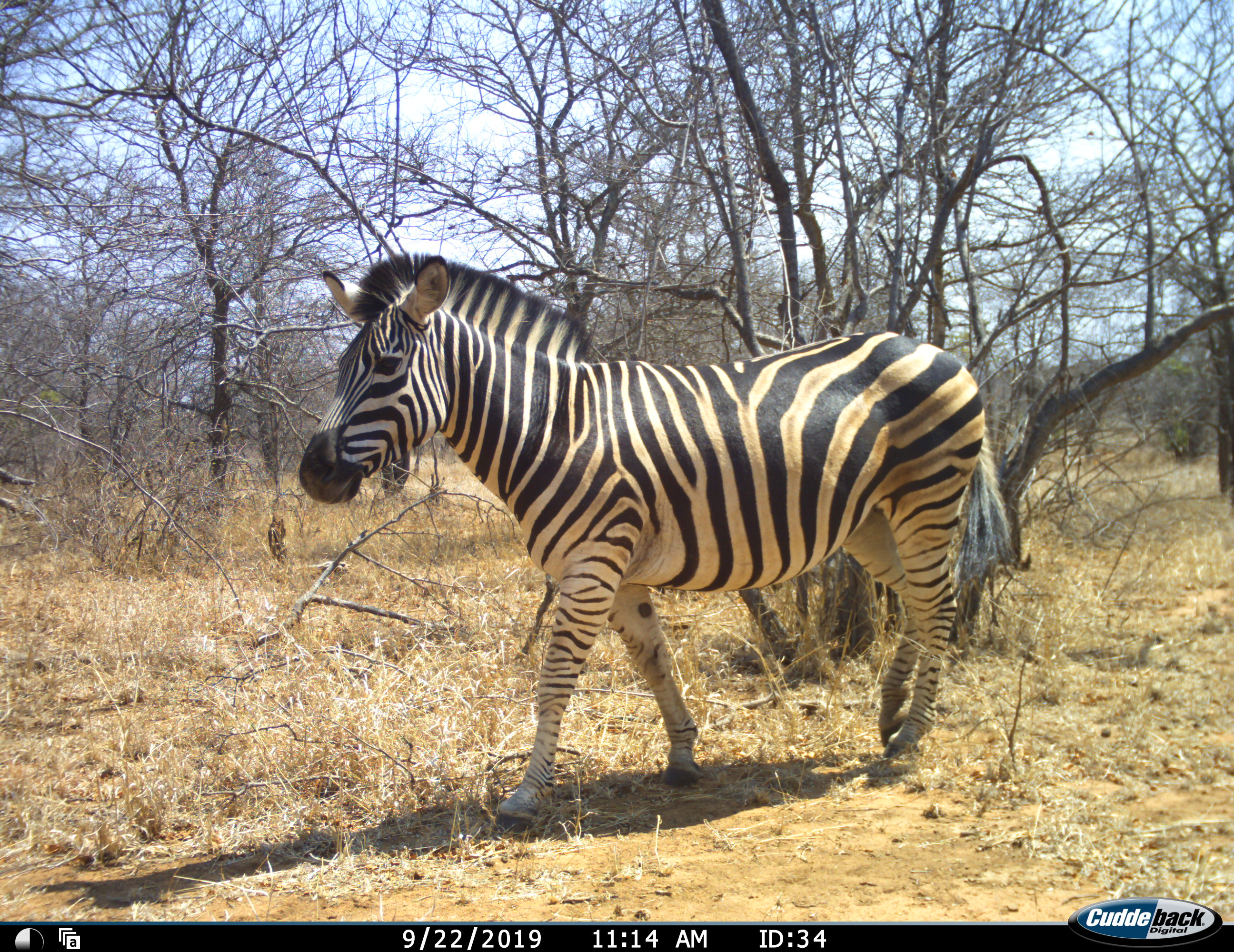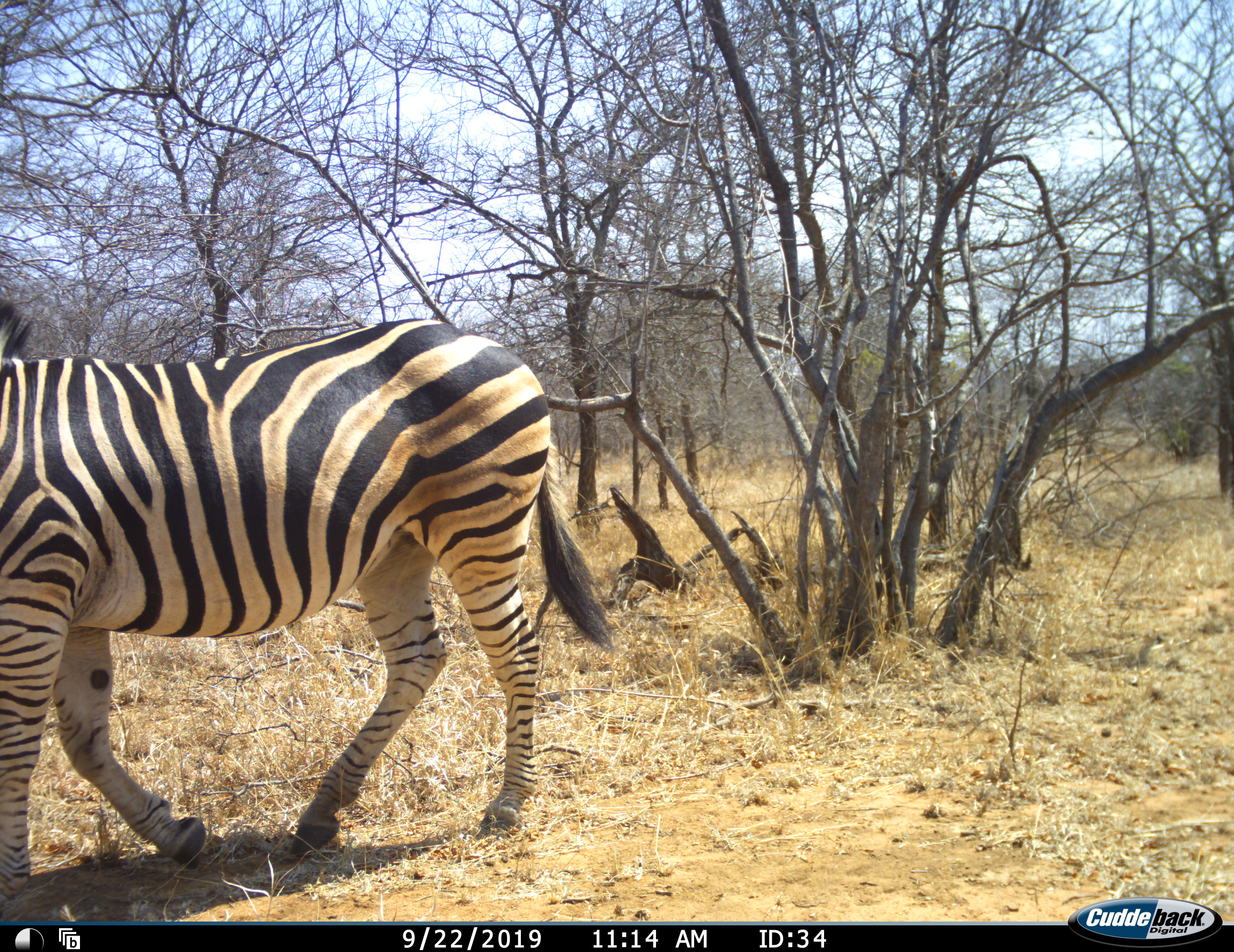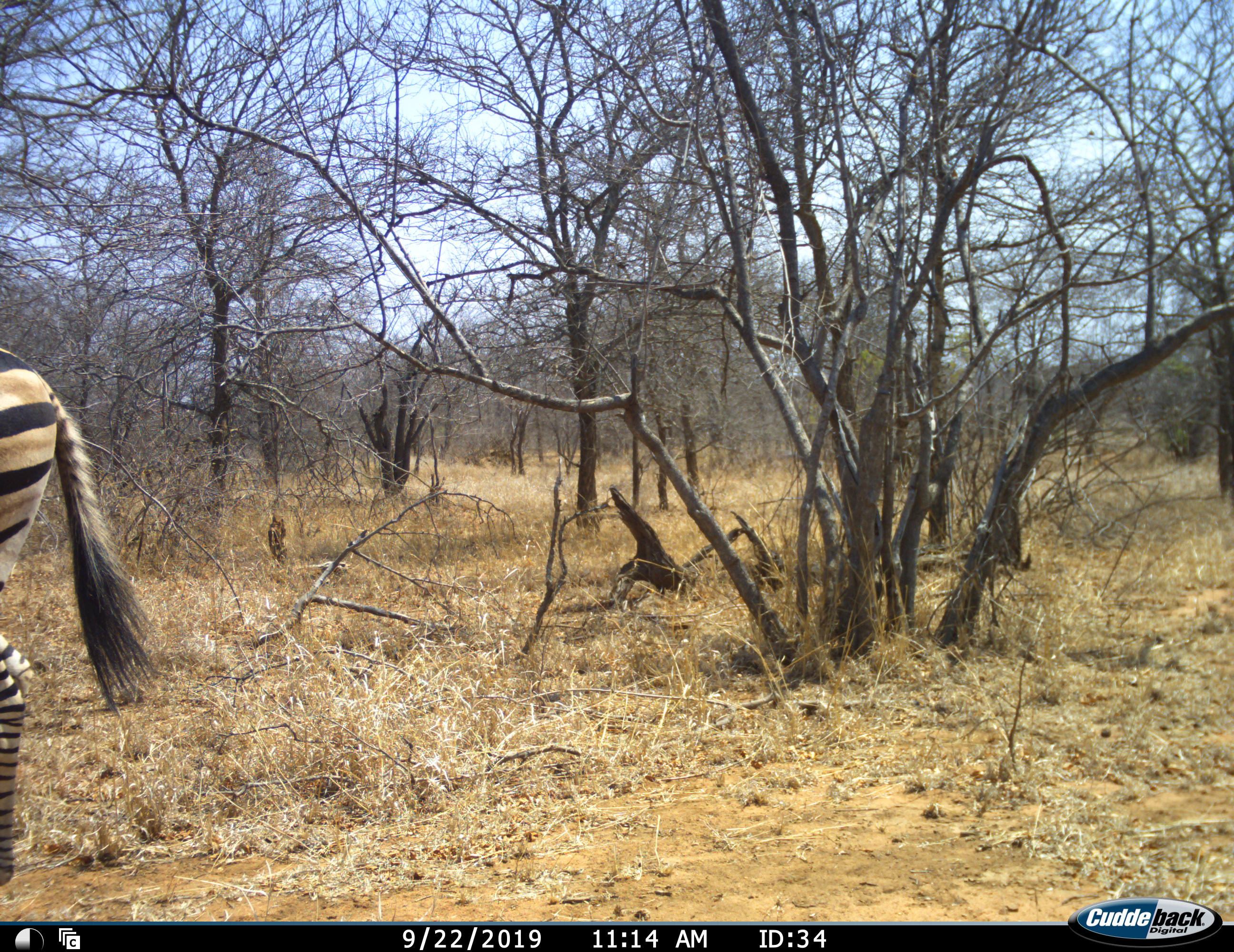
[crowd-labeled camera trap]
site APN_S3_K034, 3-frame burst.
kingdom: Animalia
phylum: Chordata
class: Mammalia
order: Perissodactyla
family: Equidae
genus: Equus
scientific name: Equus quagga burchellii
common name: burchell's zebra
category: zebraburchells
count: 1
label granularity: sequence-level